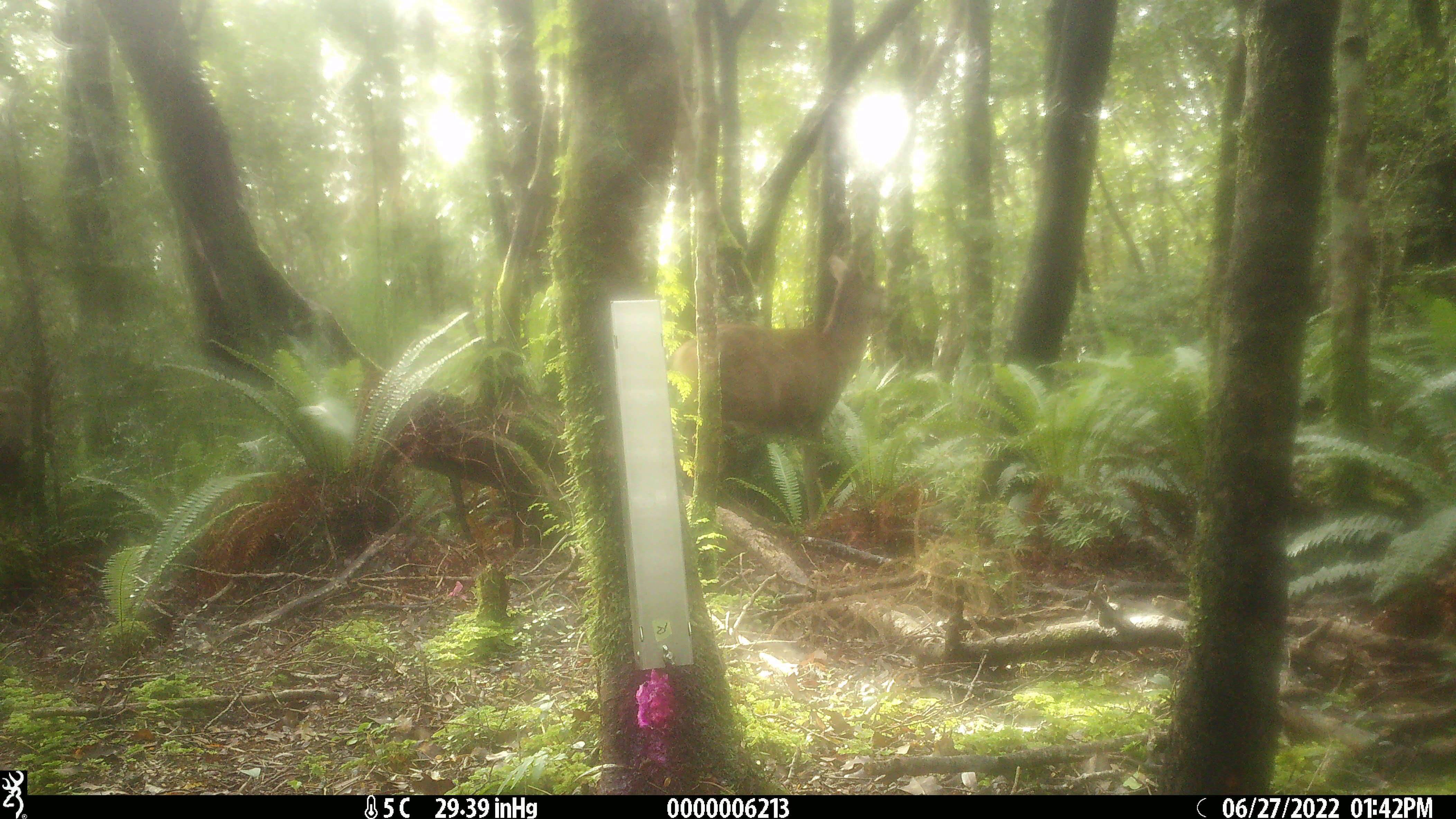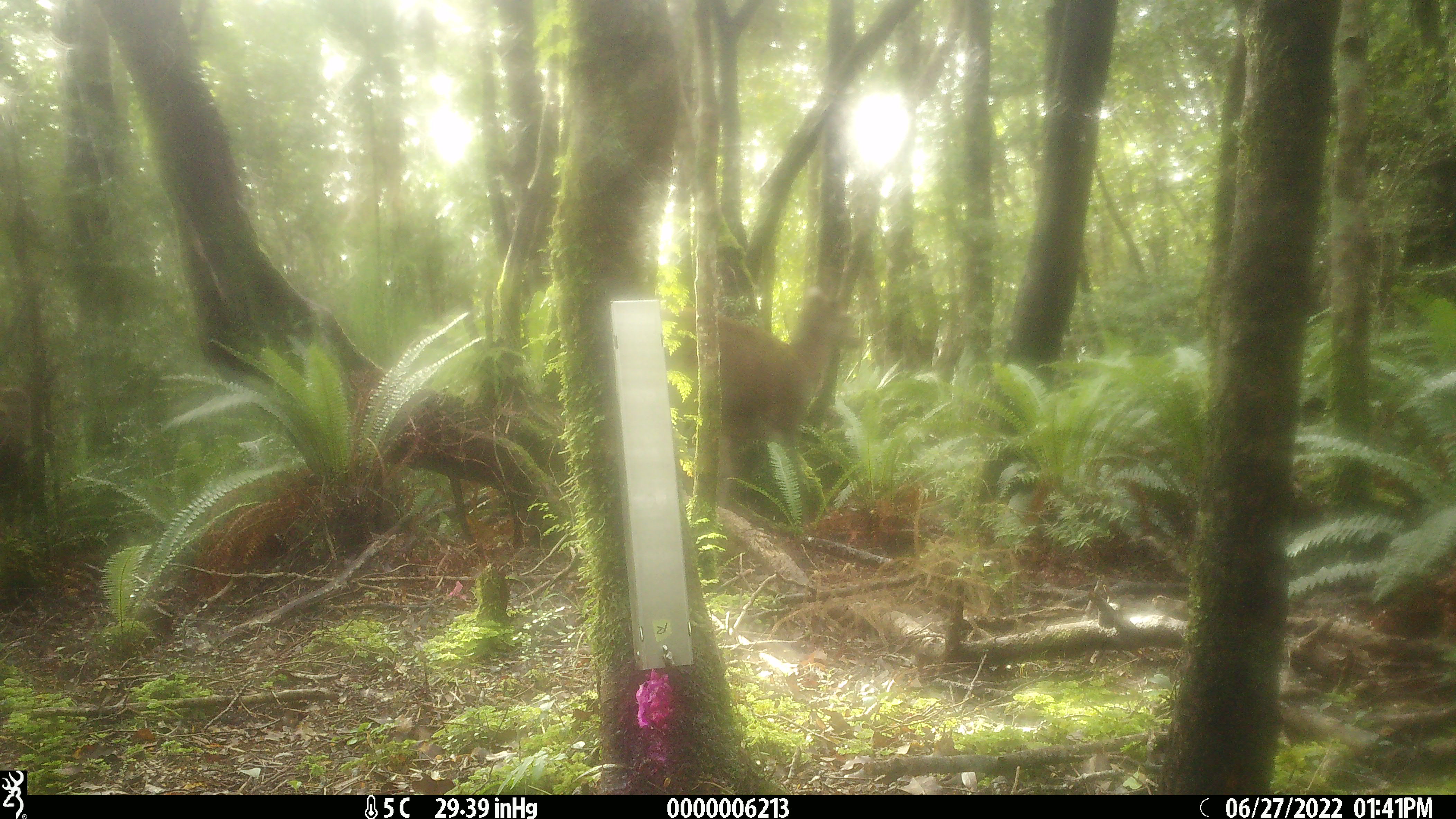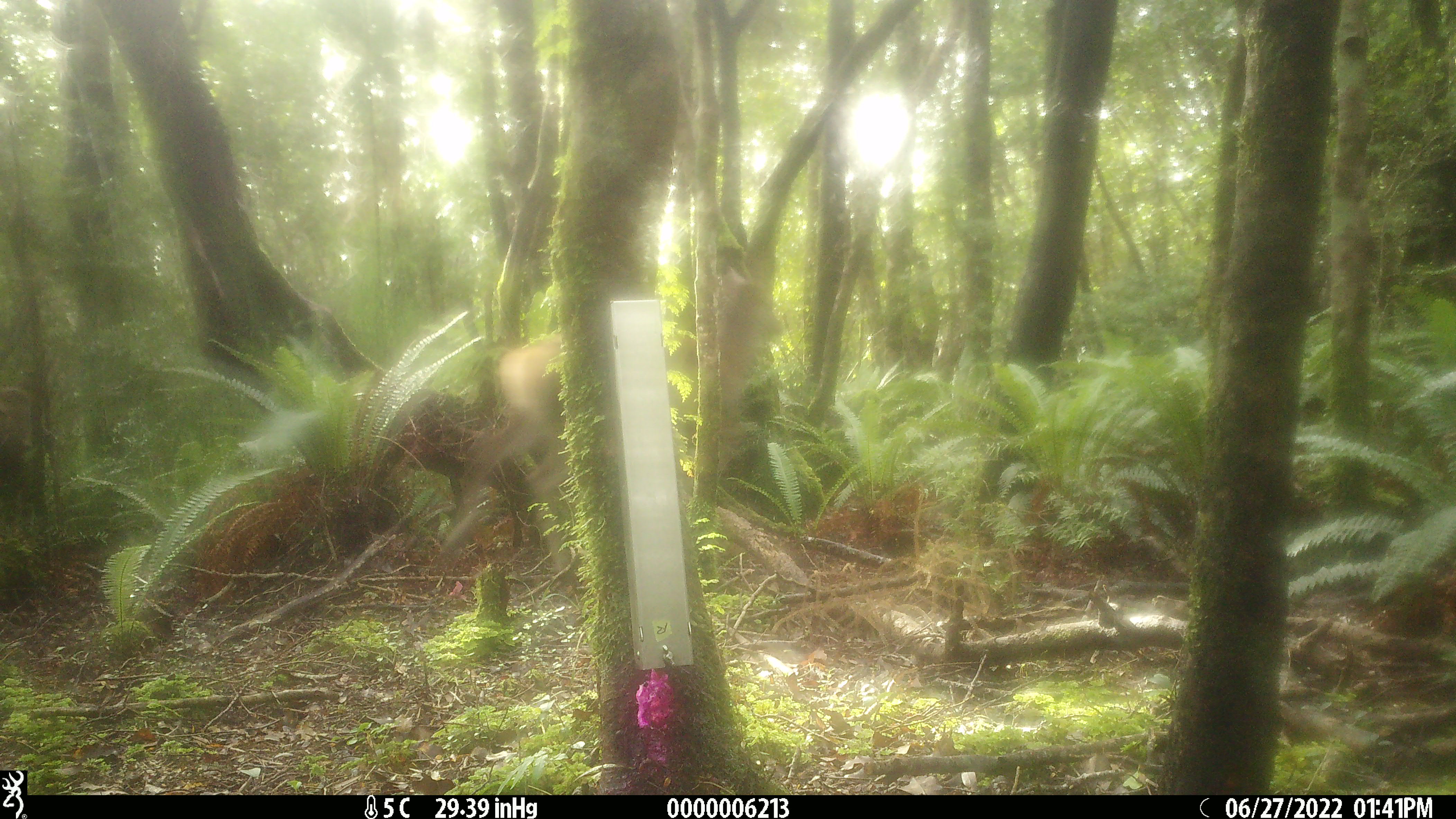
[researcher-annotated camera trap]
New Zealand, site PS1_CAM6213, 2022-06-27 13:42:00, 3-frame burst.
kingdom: Animalia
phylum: Chordata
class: Mammalia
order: Artiodactyla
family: Cervidae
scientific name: Cervidae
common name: deer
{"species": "deer (Cervidae)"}